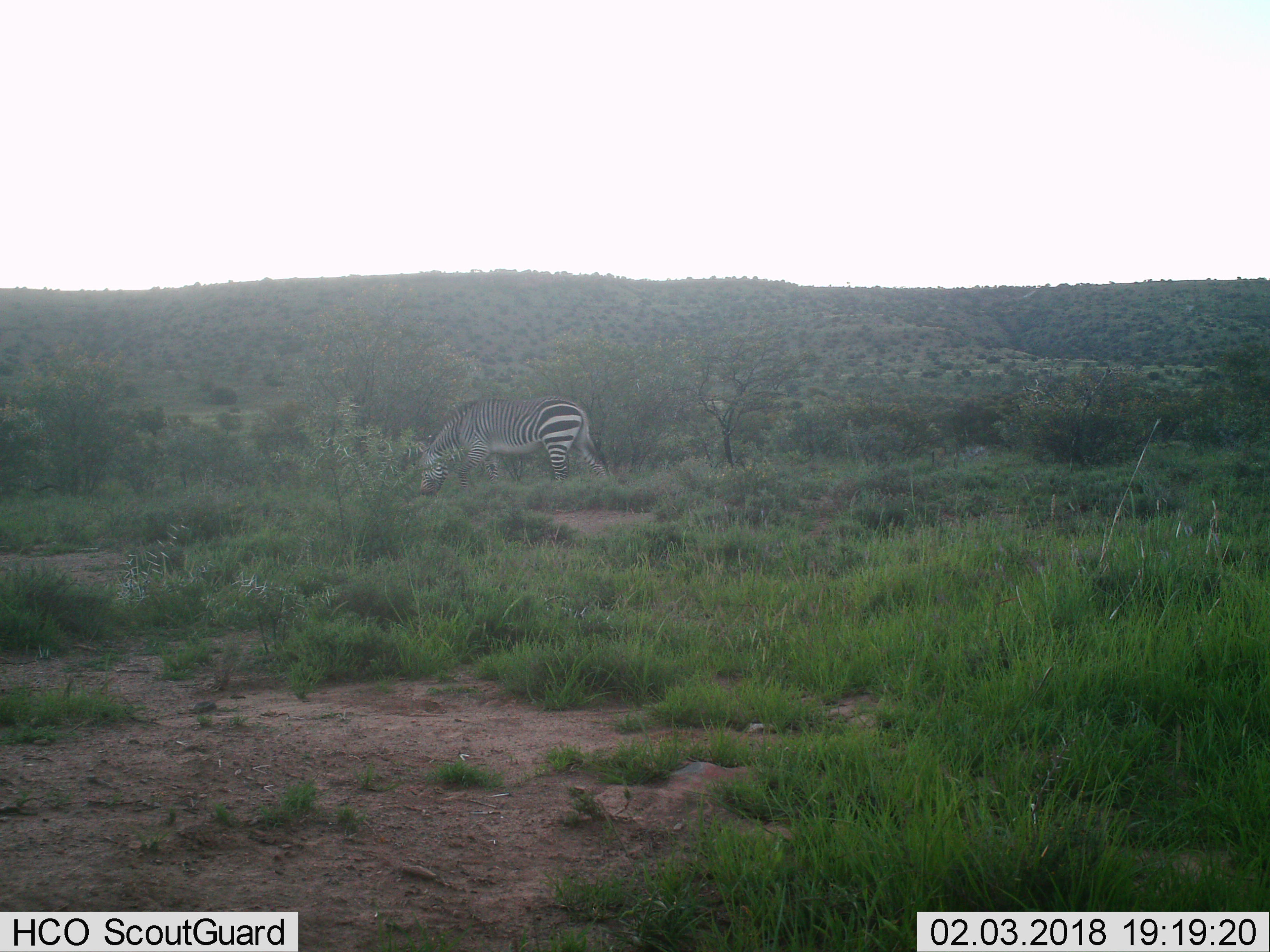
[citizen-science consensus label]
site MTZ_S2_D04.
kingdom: Animalia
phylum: Chordata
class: Mammalia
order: Perissodactyla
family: Equidae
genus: Equus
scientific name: Equus zebra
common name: mountain zebra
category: zebramountain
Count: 1.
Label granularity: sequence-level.